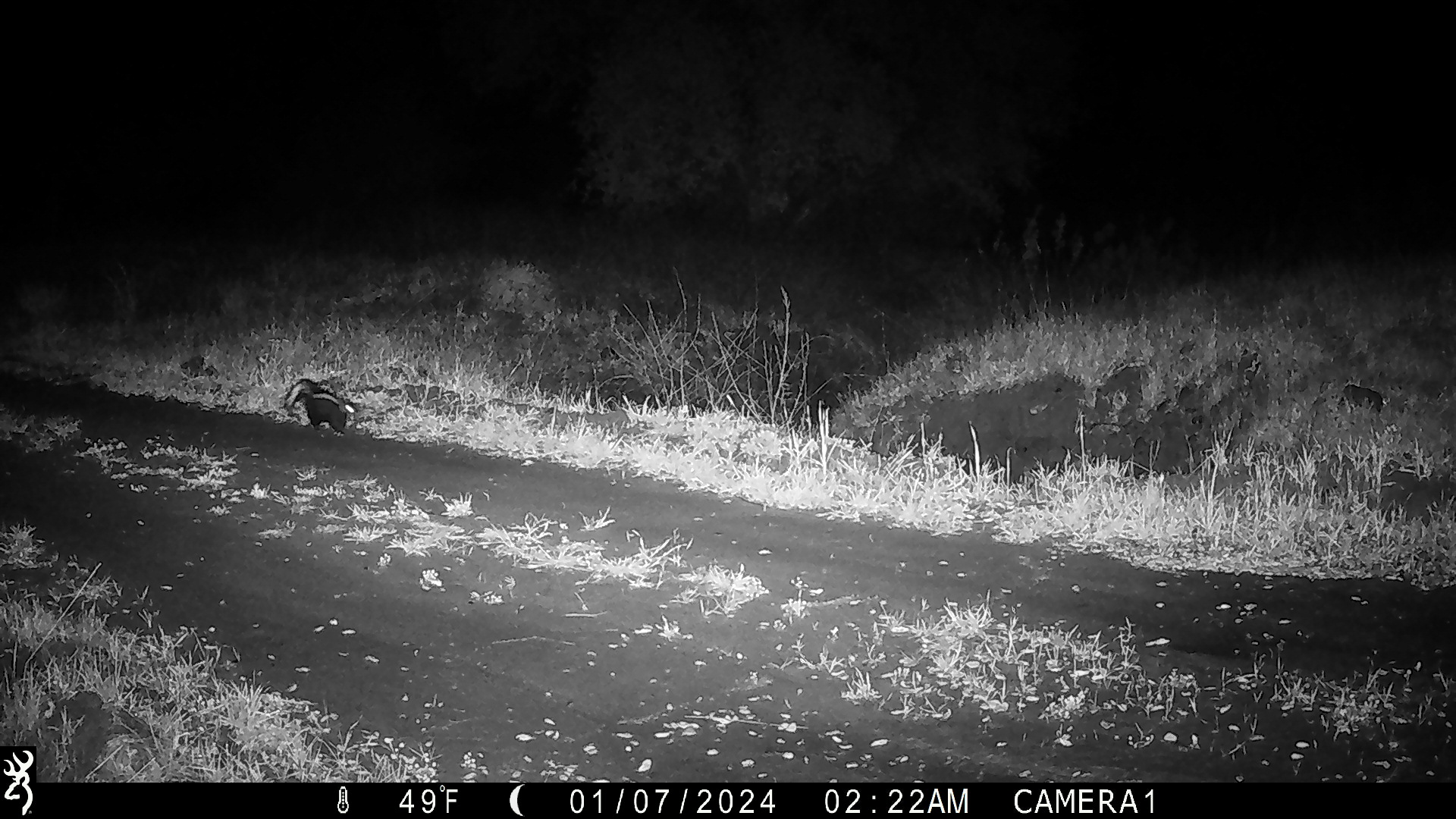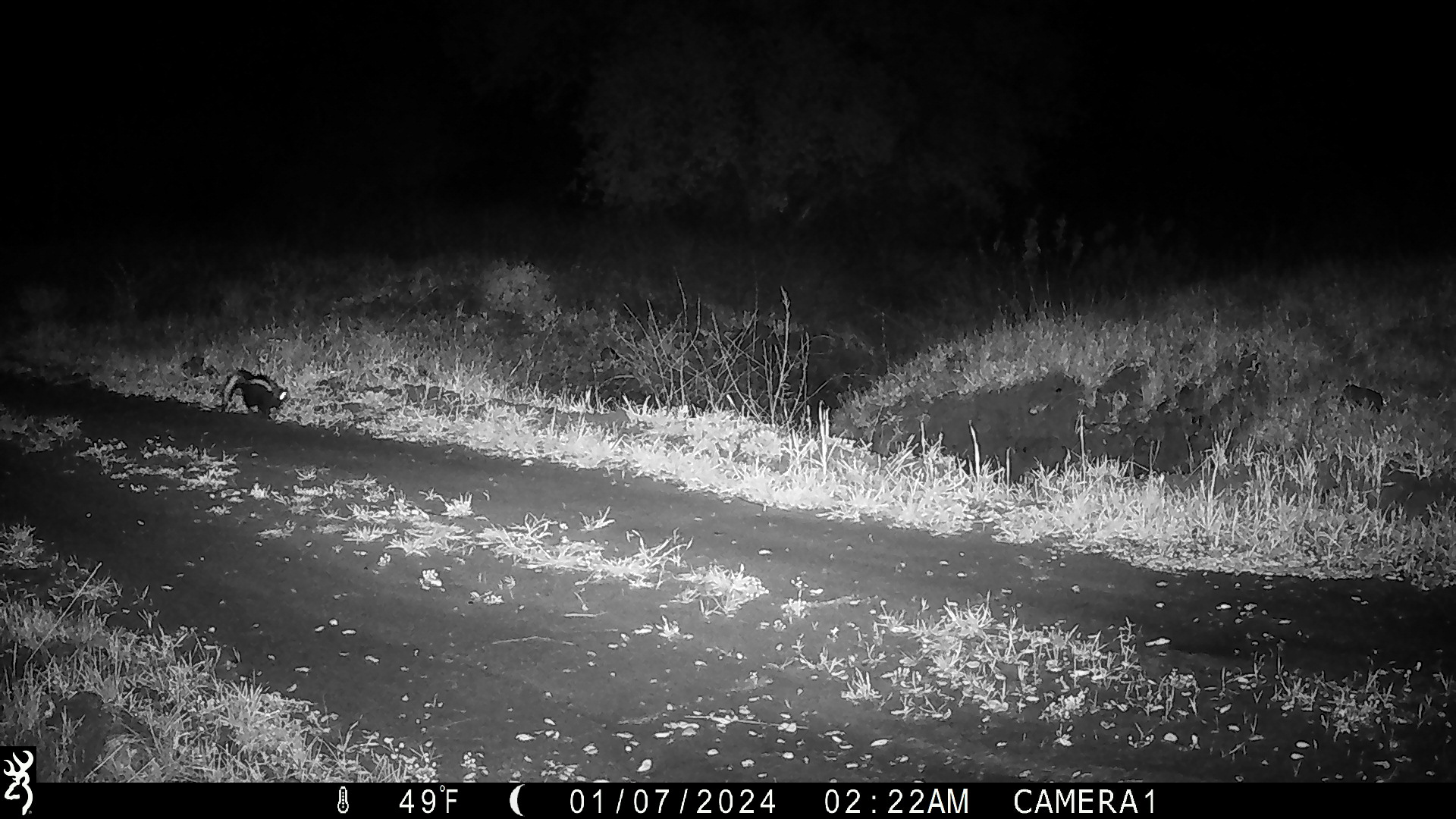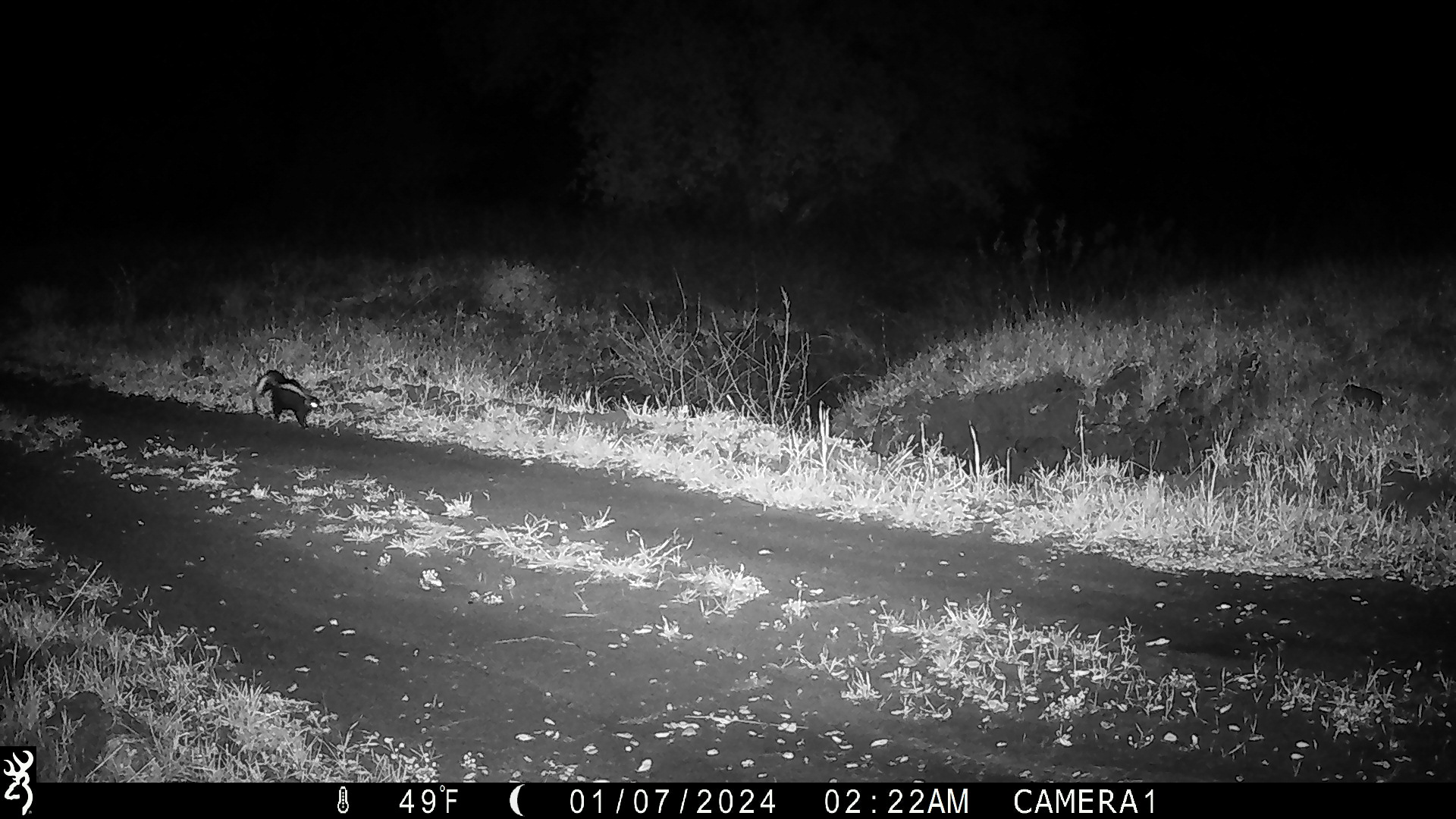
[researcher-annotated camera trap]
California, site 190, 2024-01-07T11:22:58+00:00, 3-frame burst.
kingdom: Animalia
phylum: Chordata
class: Mammalia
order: Carnivora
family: Mephitidae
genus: Mephitis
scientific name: Mephitis mephitis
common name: striped skunk